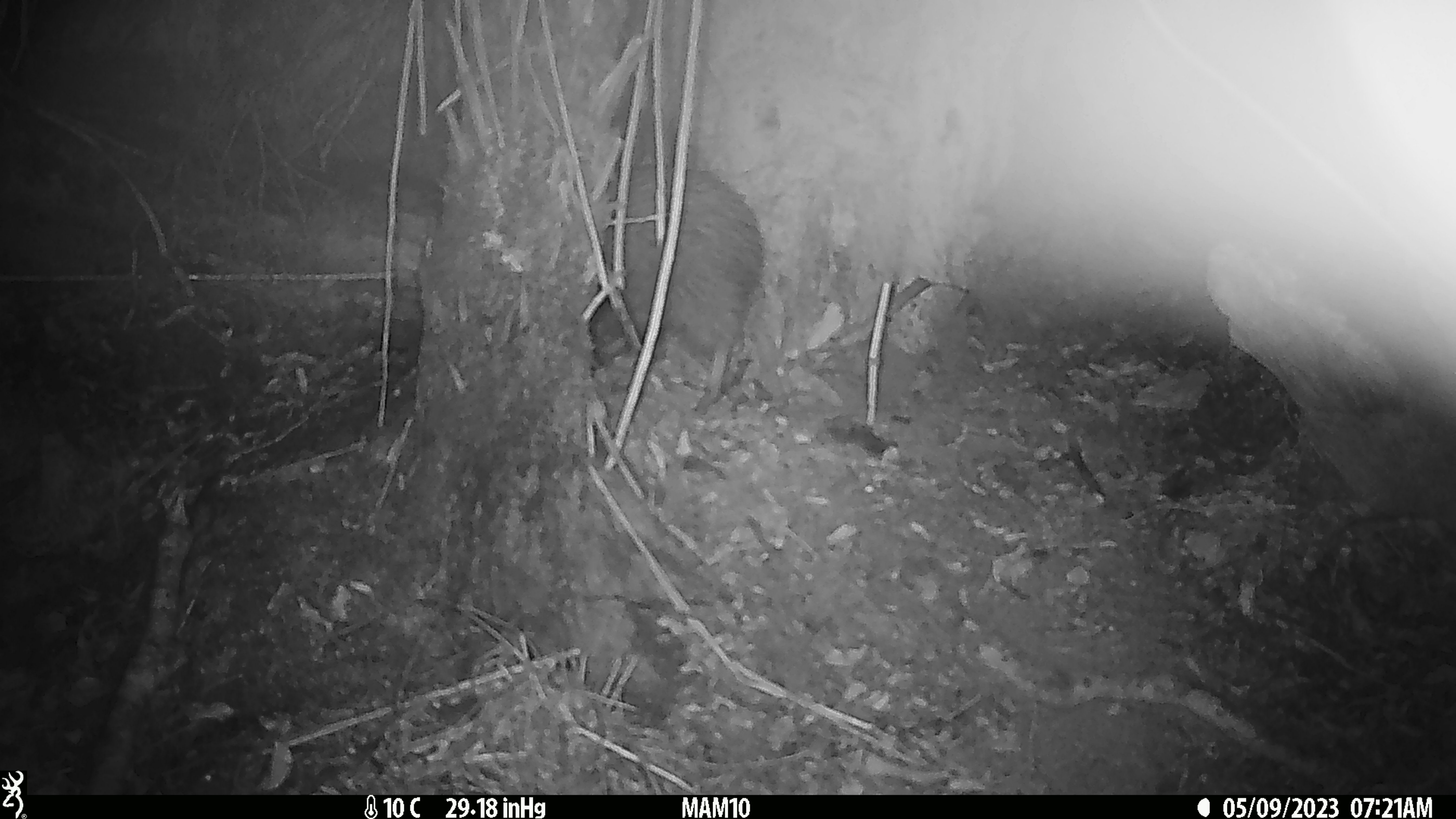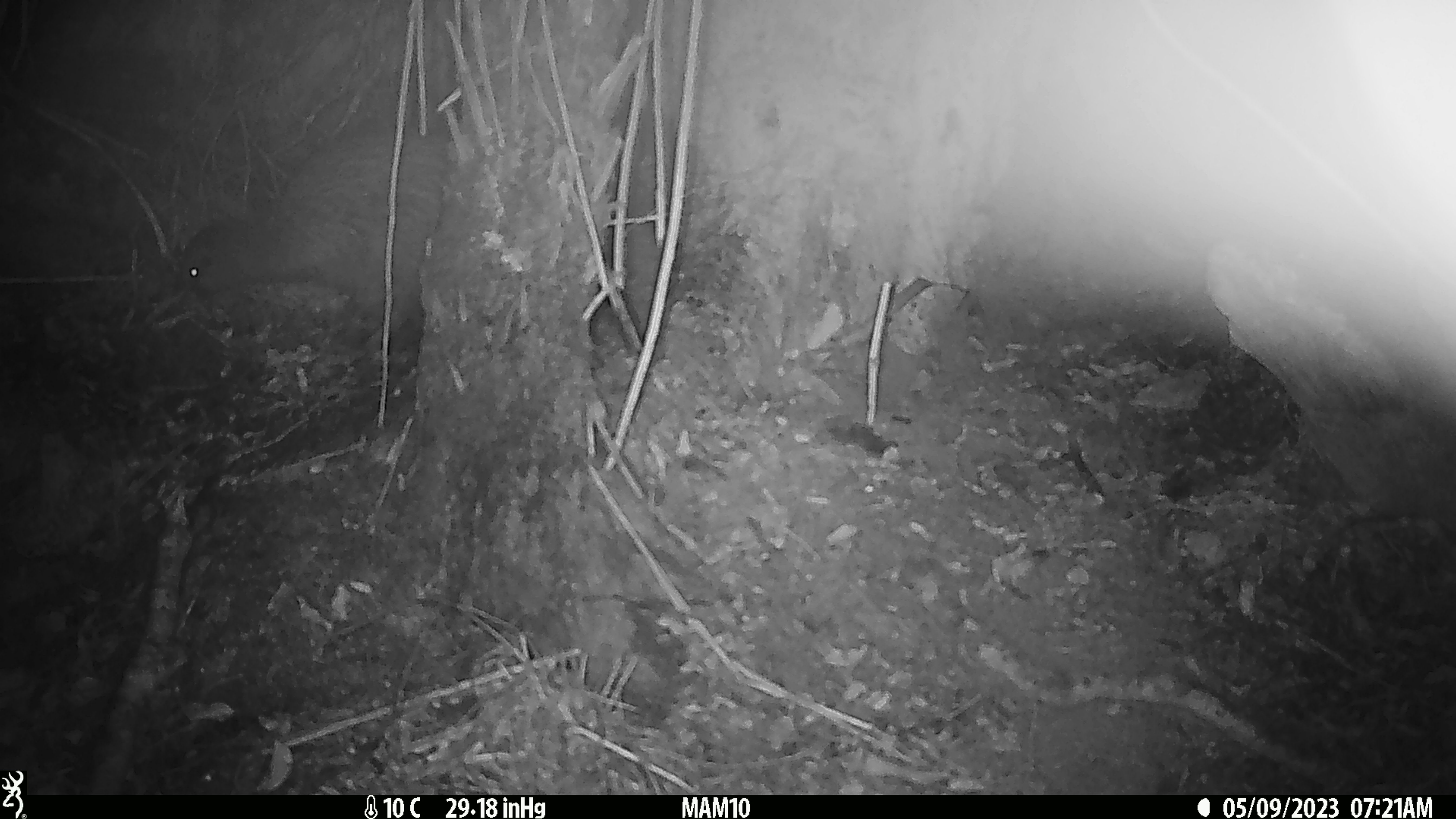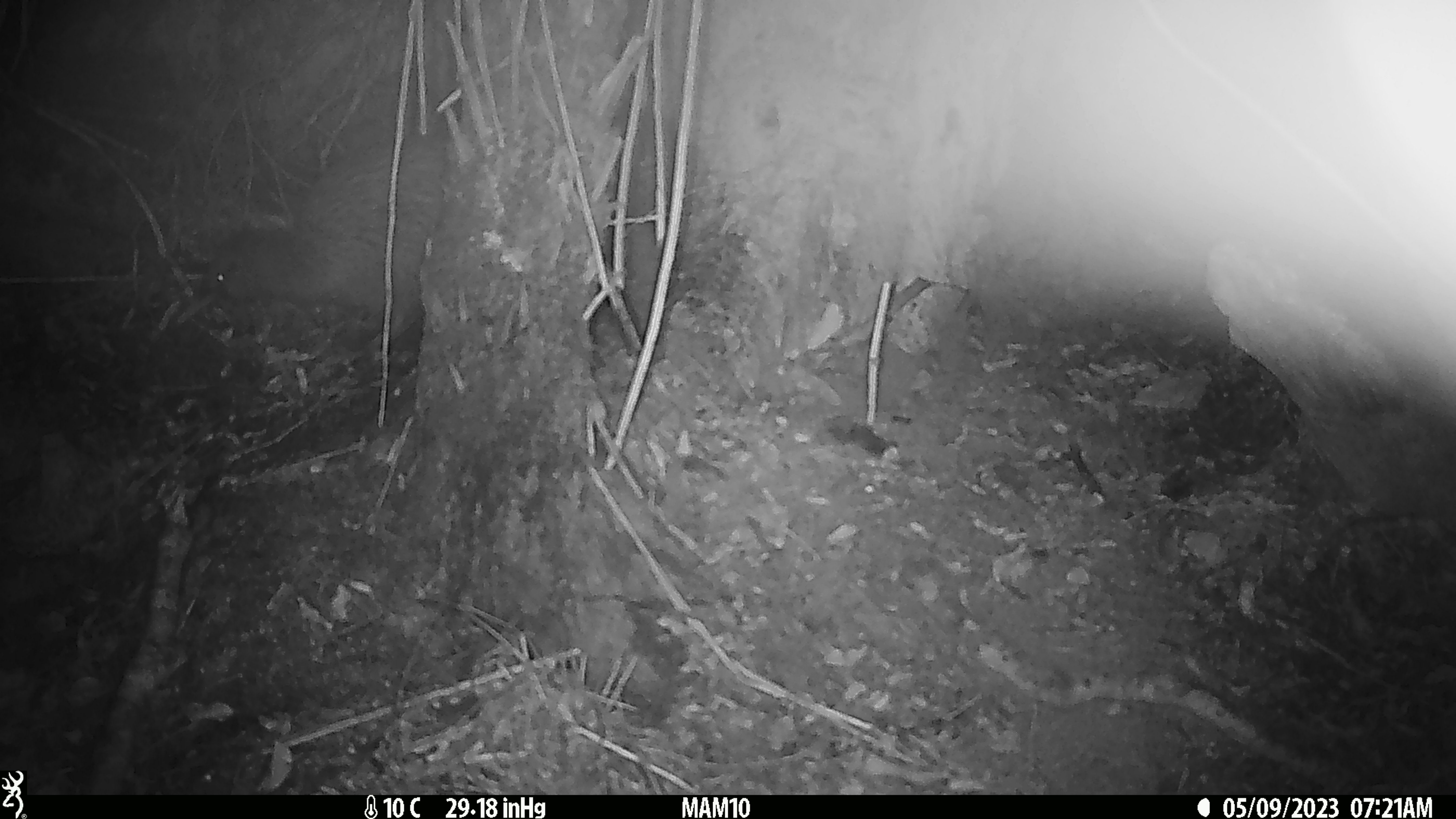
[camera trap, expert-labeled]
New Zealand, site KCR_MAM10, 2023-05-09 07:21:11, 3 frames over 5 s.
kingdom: Animalia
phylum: Chordata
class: Aves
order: Apterygiformes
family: Apterygidae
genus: Apteryx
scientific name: Apteryx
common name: kiwi